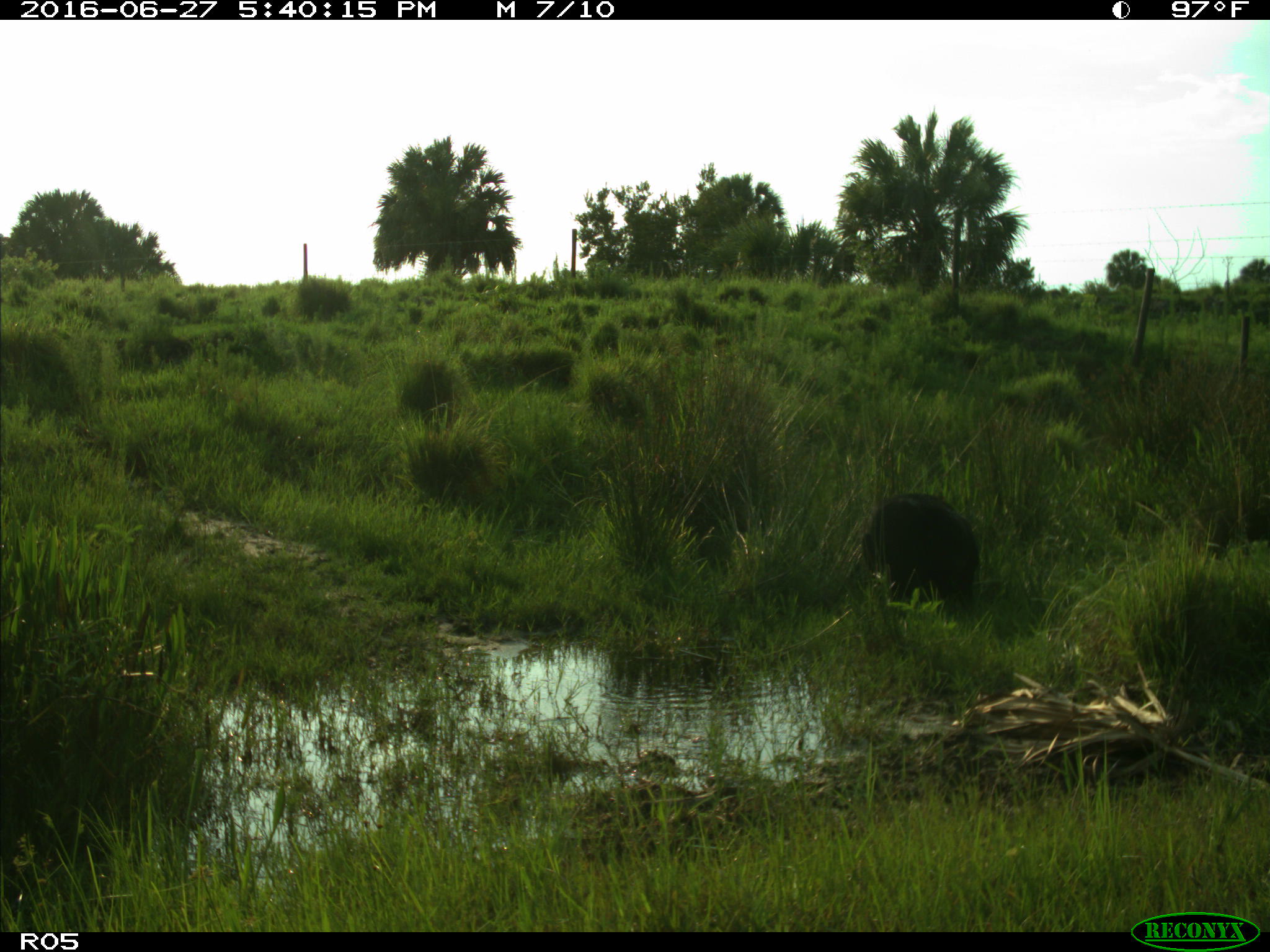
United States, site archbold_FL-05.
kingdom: Animalia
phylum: Chordata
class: Mammalia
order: Artiodactyla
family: Suidae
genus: Sus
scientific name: Sus scrofa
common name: wild boar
Sus scrofa (wild boar).